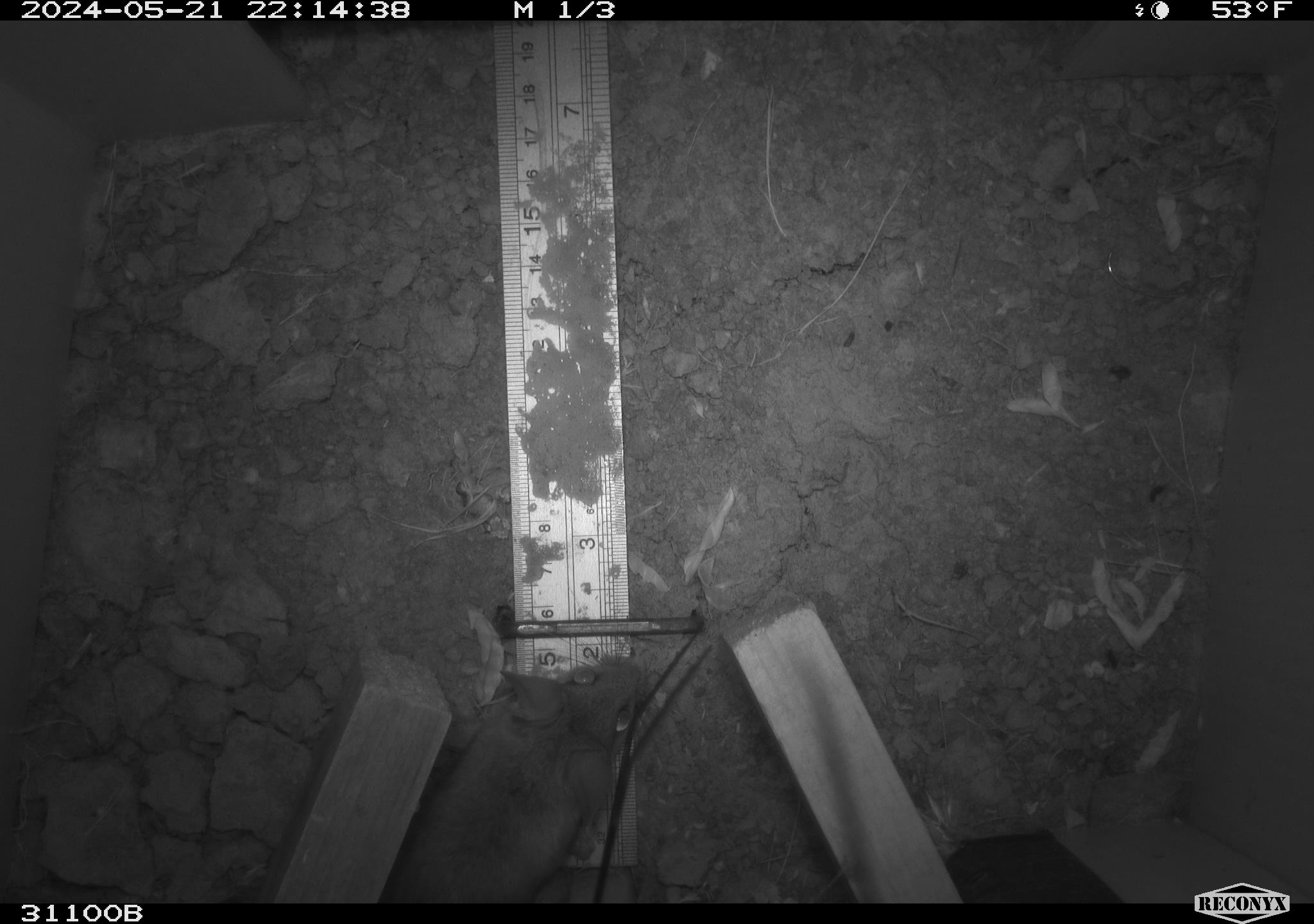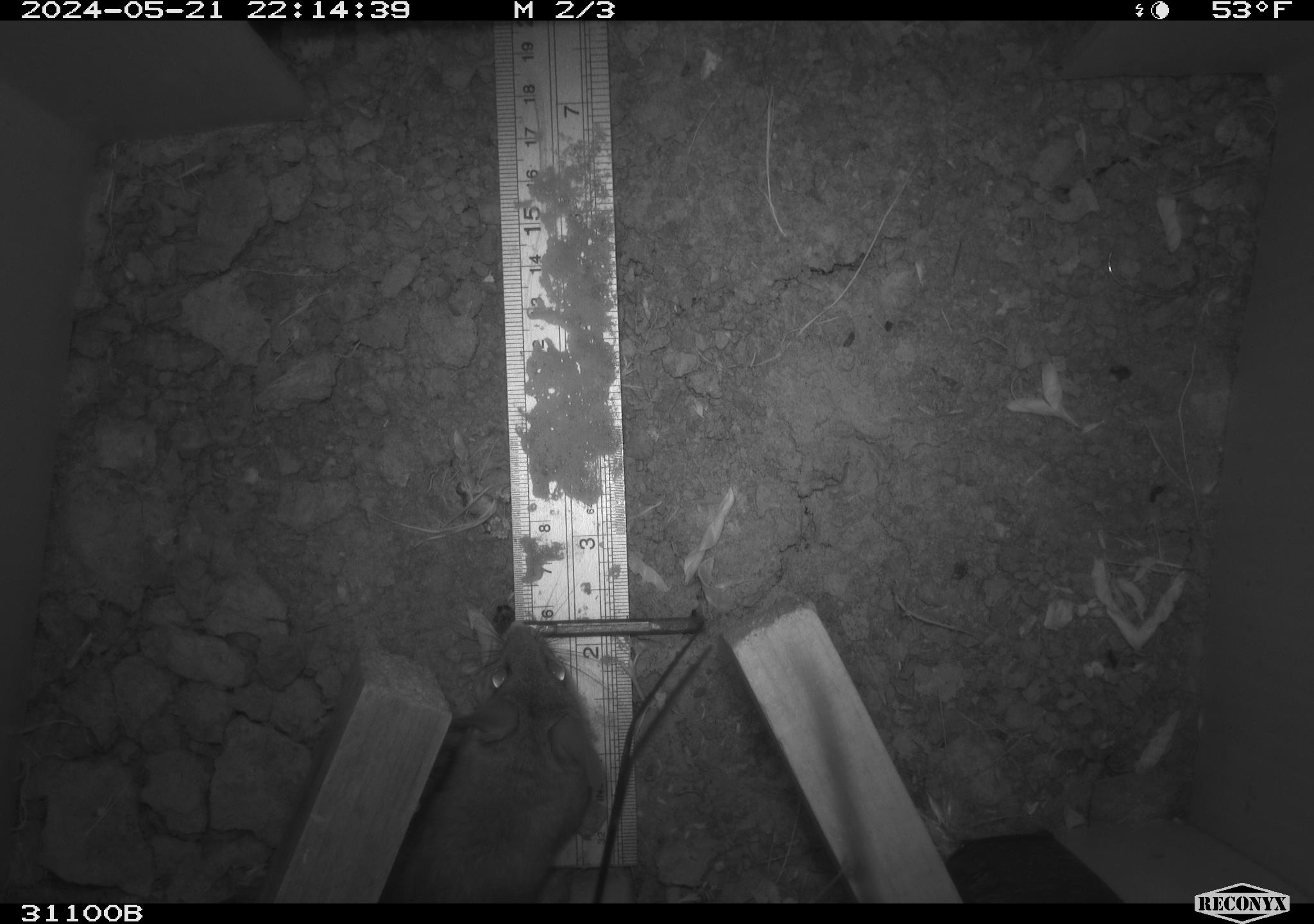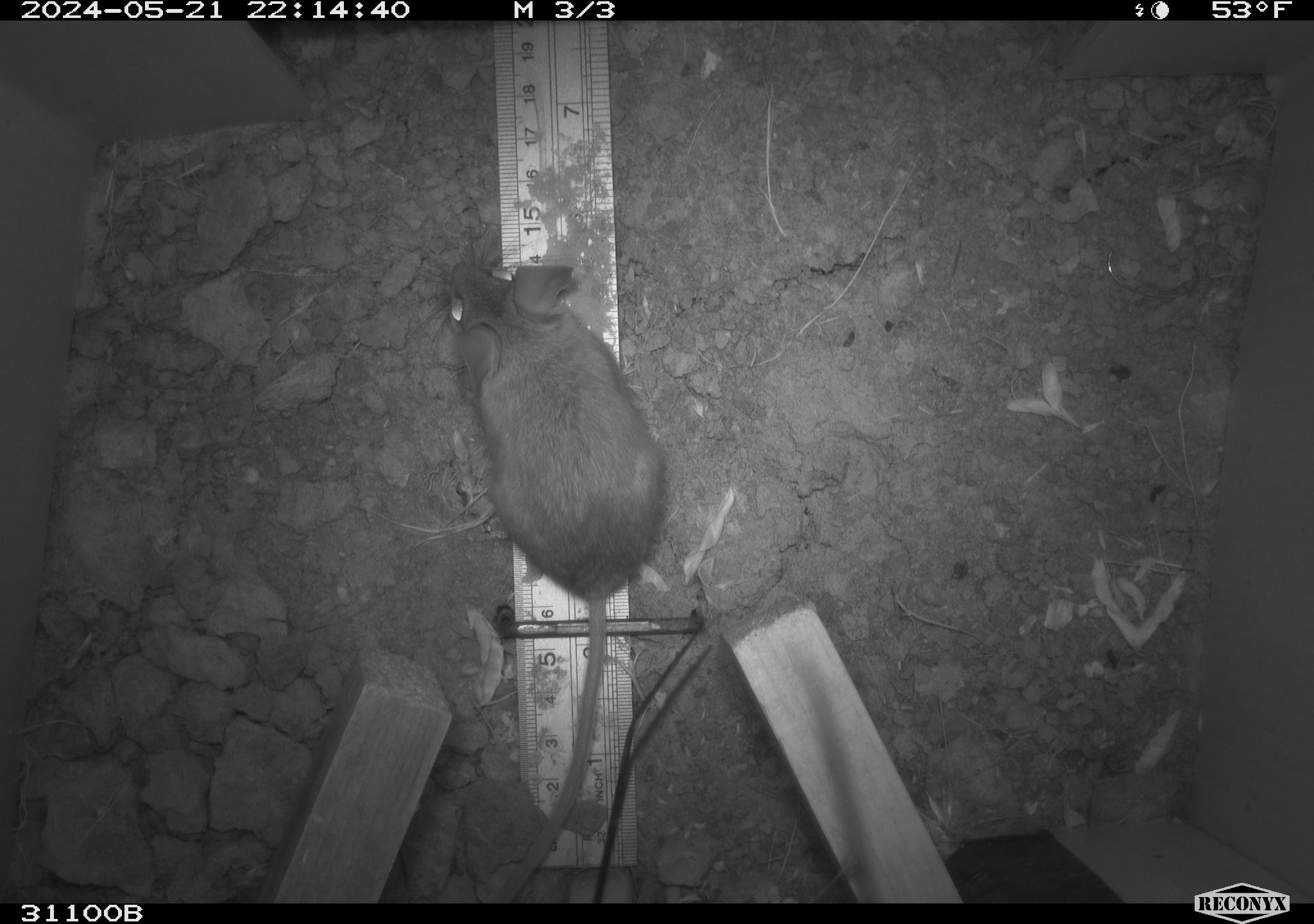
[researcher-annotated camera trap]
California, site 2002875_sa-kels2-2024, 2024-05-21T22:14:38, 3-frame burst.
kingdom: Animalia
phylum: Chordata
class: Mammalia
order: Rodentia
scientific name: Rodentia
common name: rodent